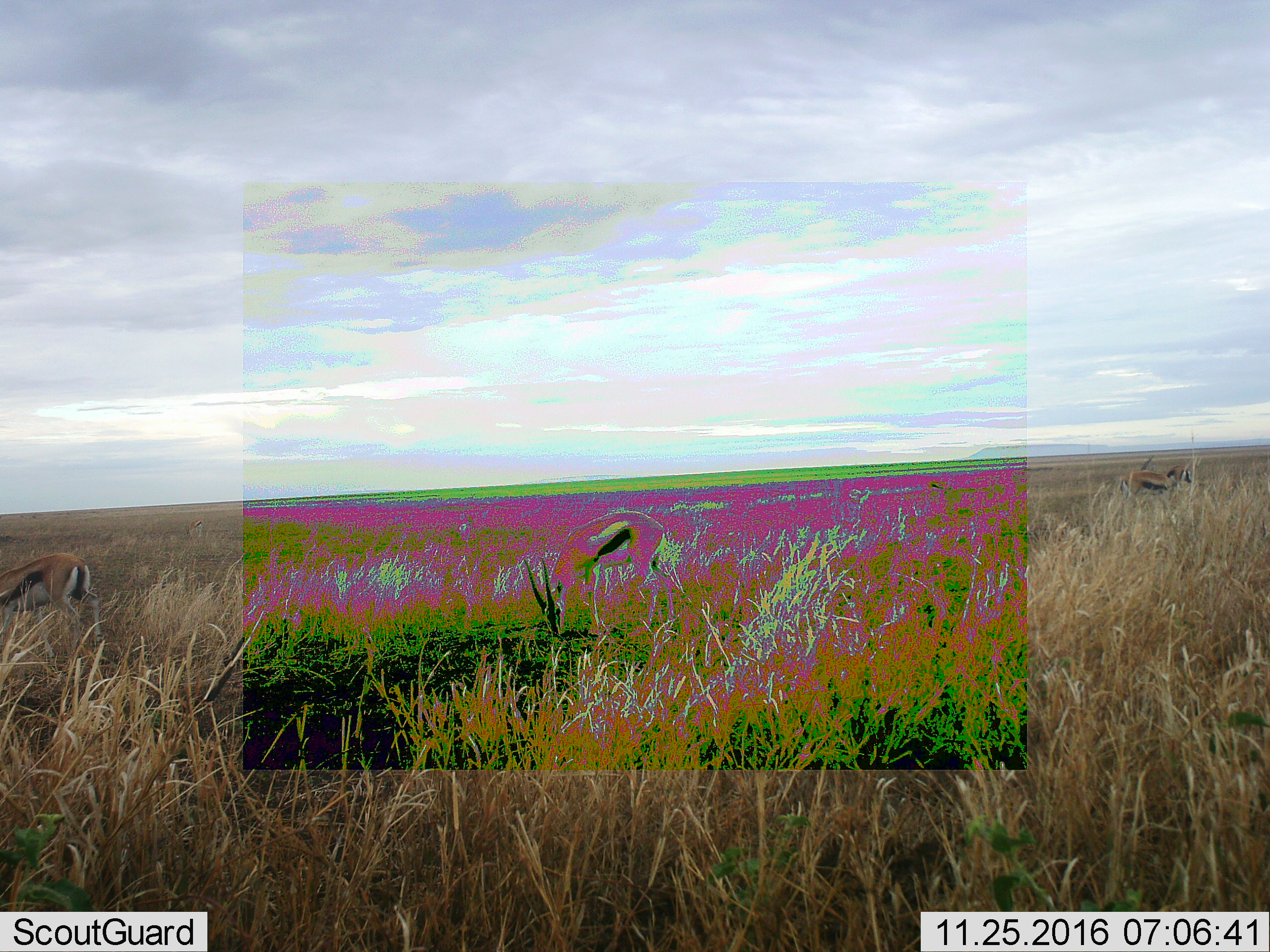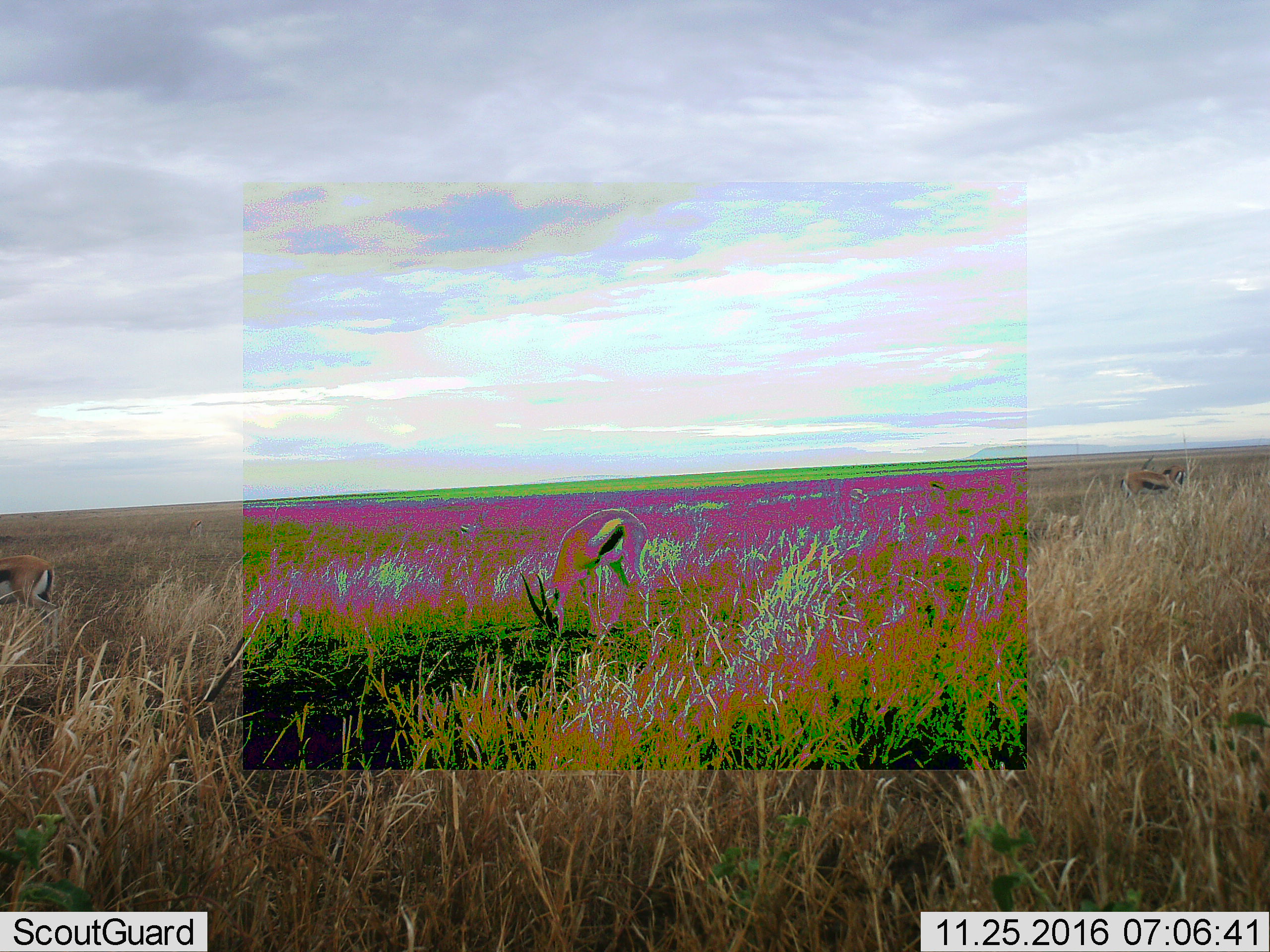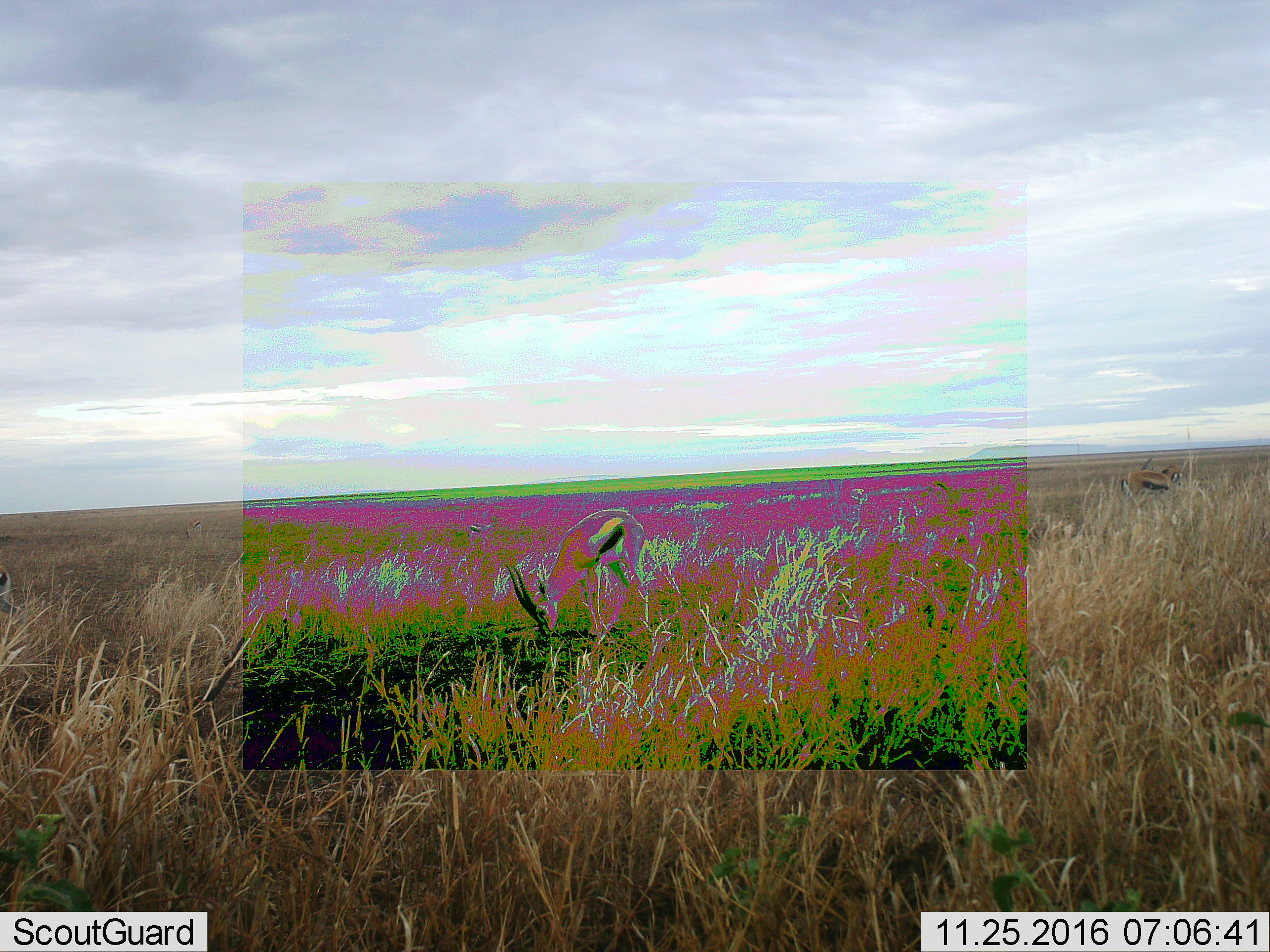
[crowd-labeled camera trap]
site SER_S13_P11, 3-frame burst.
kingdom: Animalia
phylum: Chordata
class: Mammalia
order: Artiodactyla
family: Bovidae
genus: Eudorcas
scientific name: Eudorcas thomsonii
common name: thomson's gazelle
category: gazellethomsons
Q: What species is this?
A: Gazellethomsons (thomson's gazelle) (Eudorcas thomsonii).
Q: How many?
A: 4.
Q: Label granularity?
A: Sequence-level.